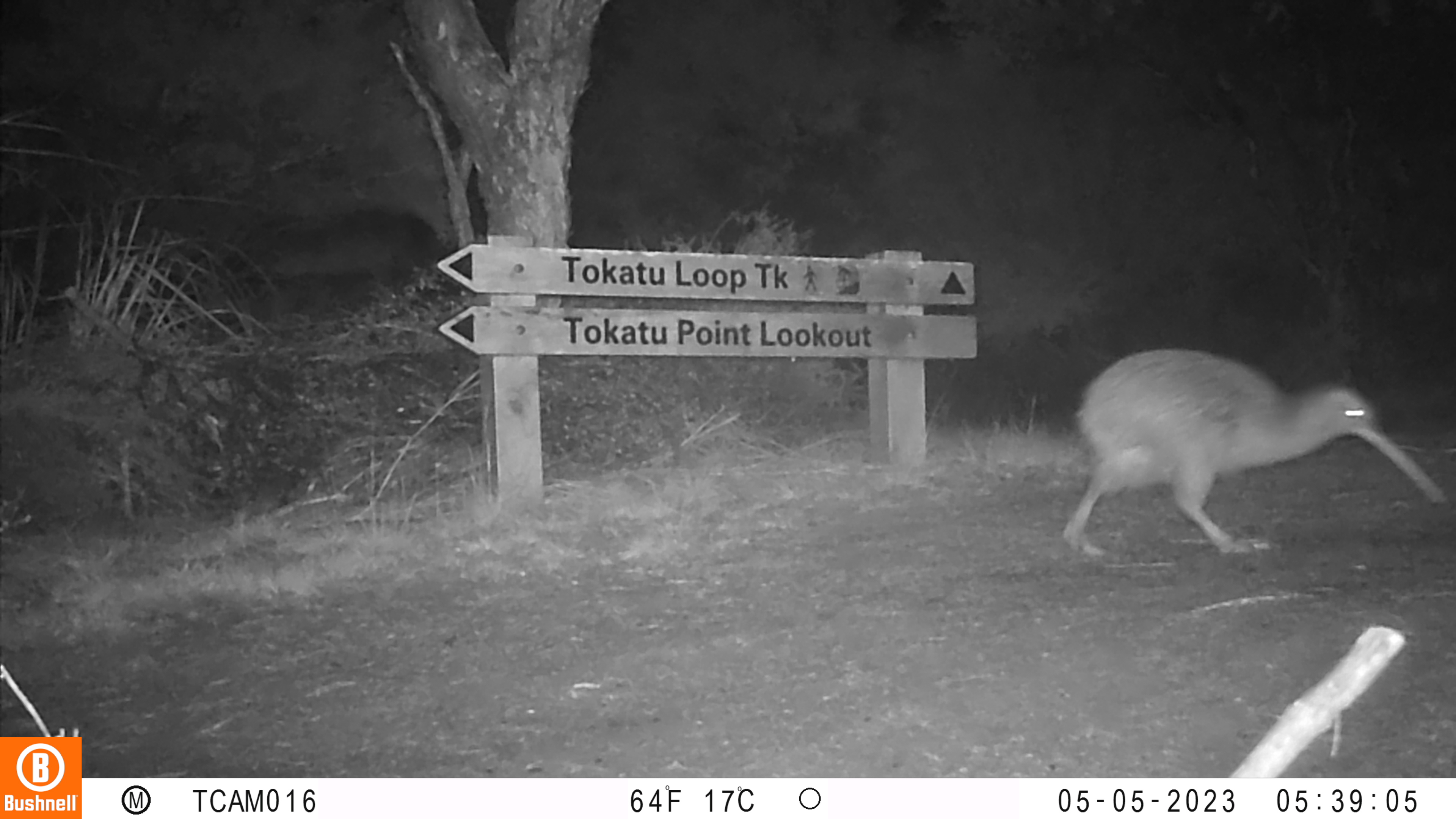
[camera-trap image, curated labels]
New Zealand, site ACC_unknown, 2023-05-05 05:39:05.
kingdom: Animalia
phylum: Chordata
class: Aves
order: Apterygiformes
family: Apterygidae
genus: Apteryx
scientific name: Apteryx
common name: kiwi